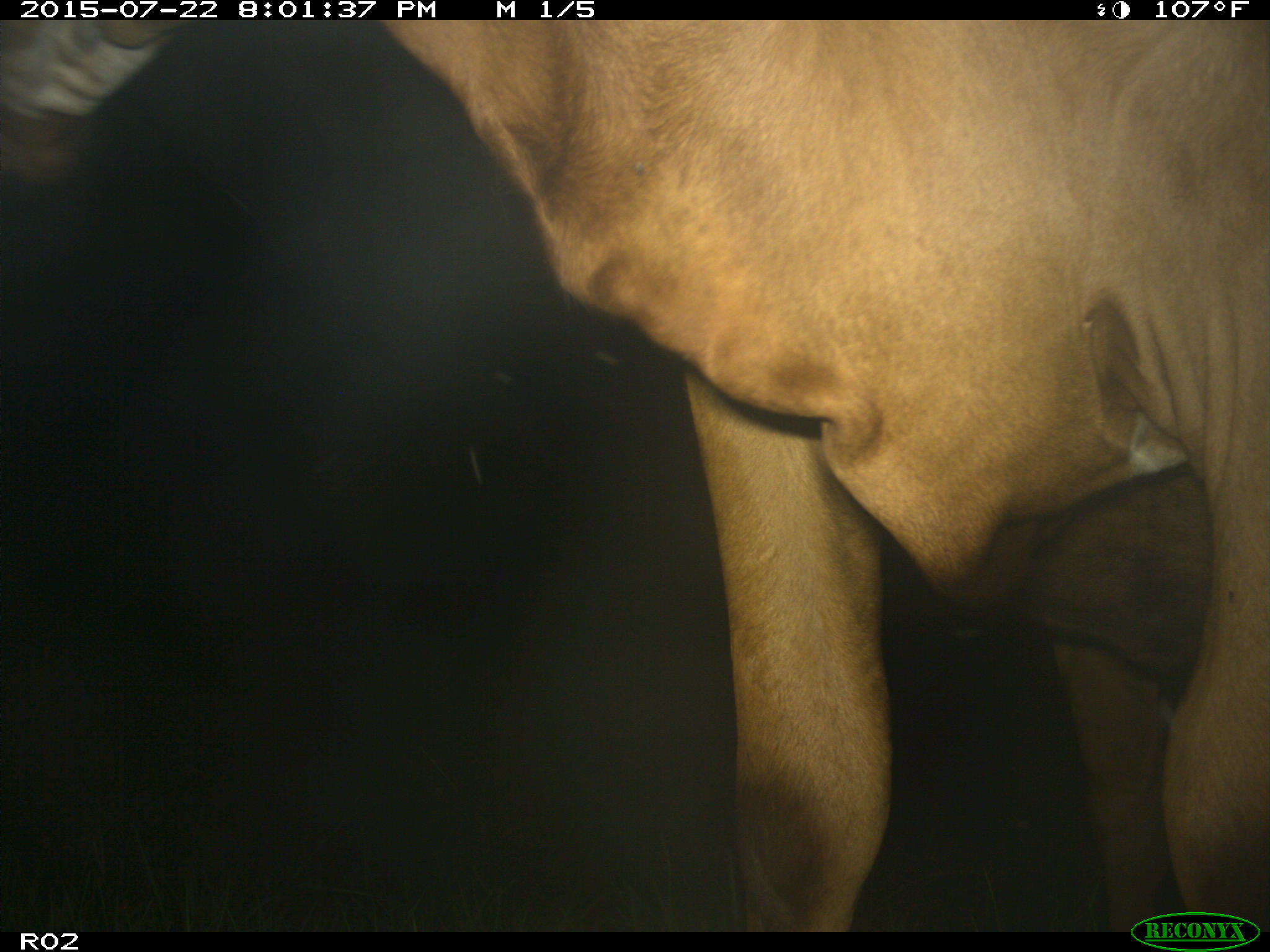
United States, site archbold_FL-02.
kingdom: Animalia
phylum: Chordata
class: Mammalia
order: Artiodactyla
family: Bovidae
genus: Bos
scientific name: Bos taurus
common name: domestic cow